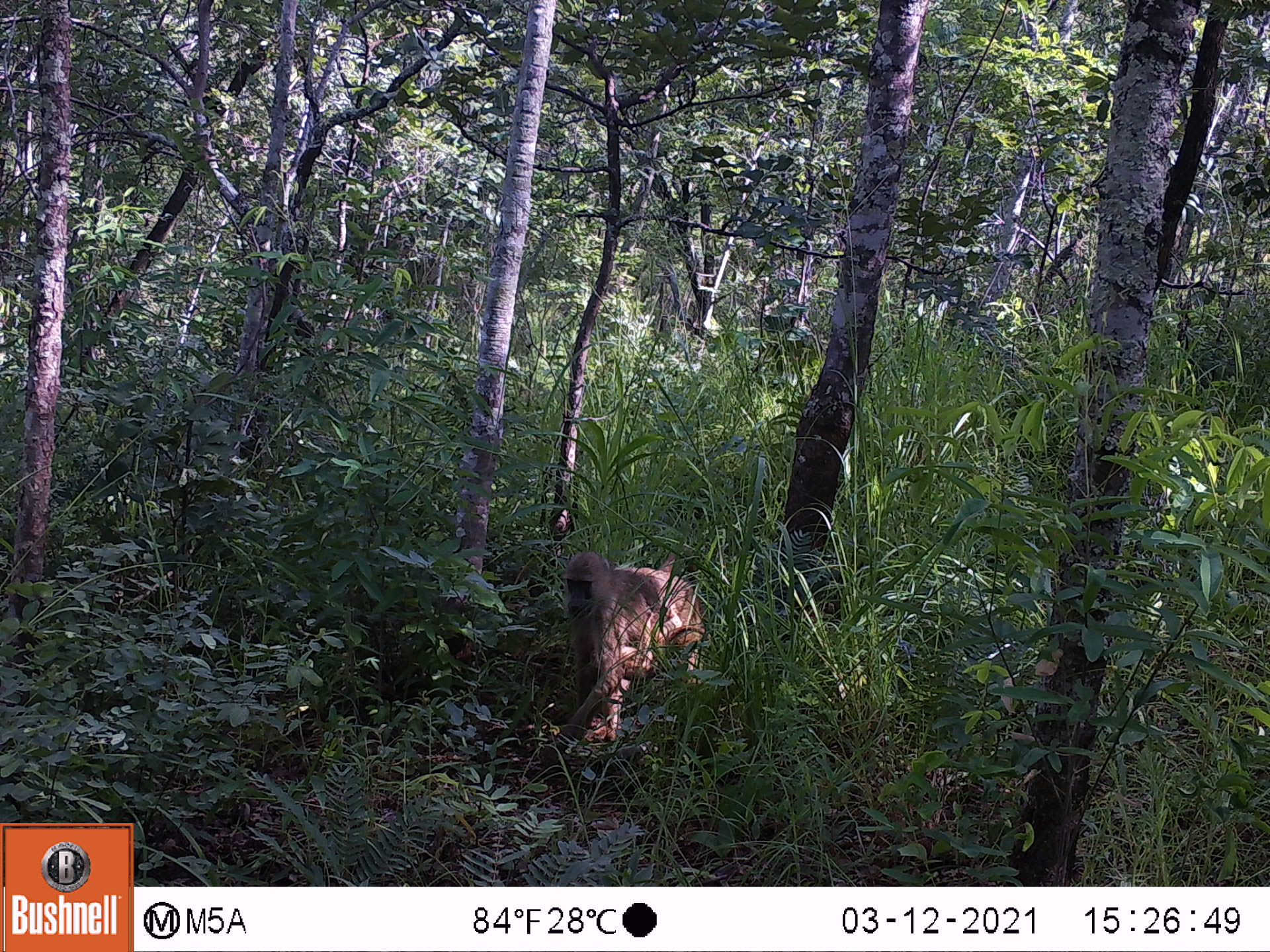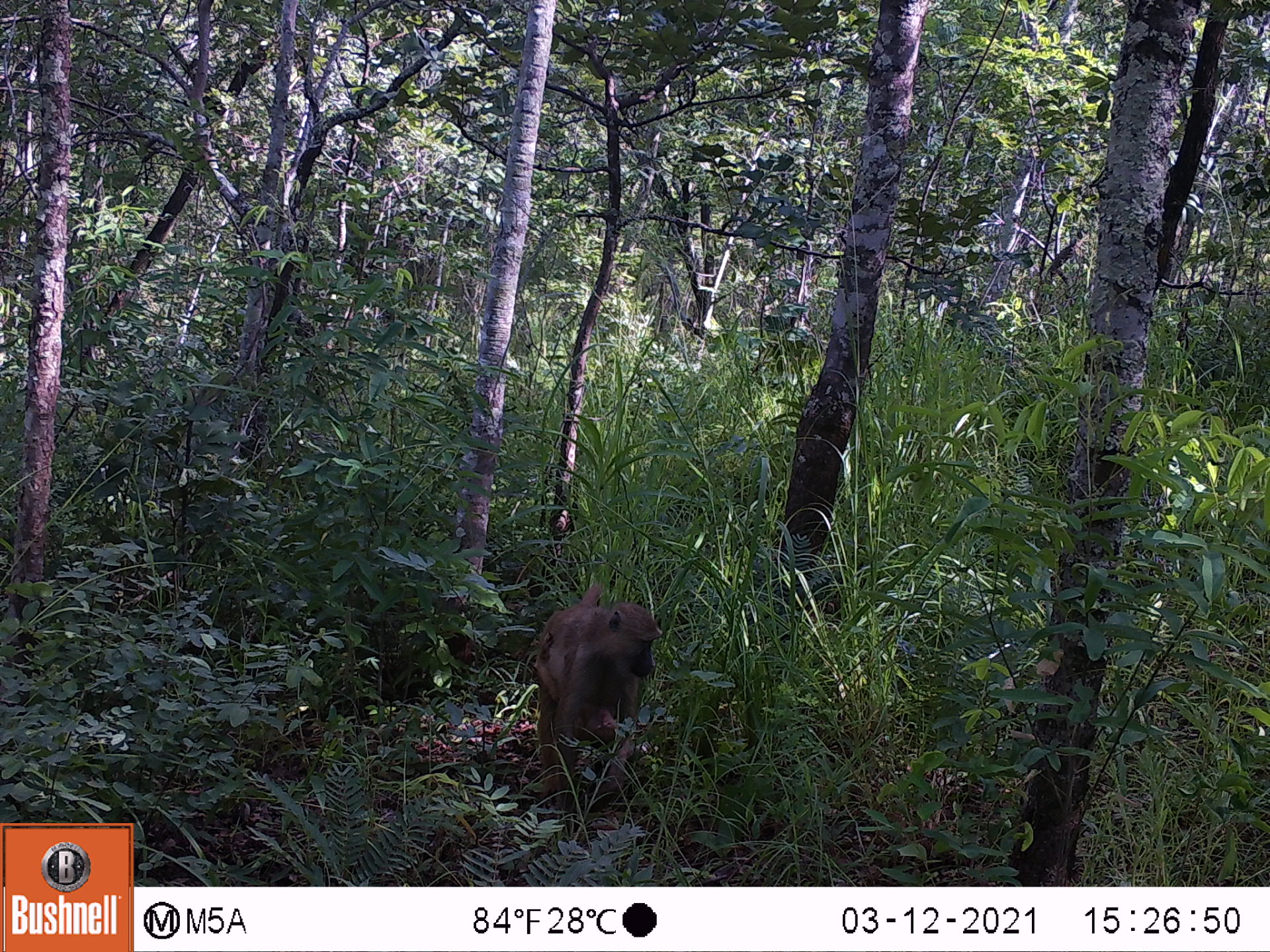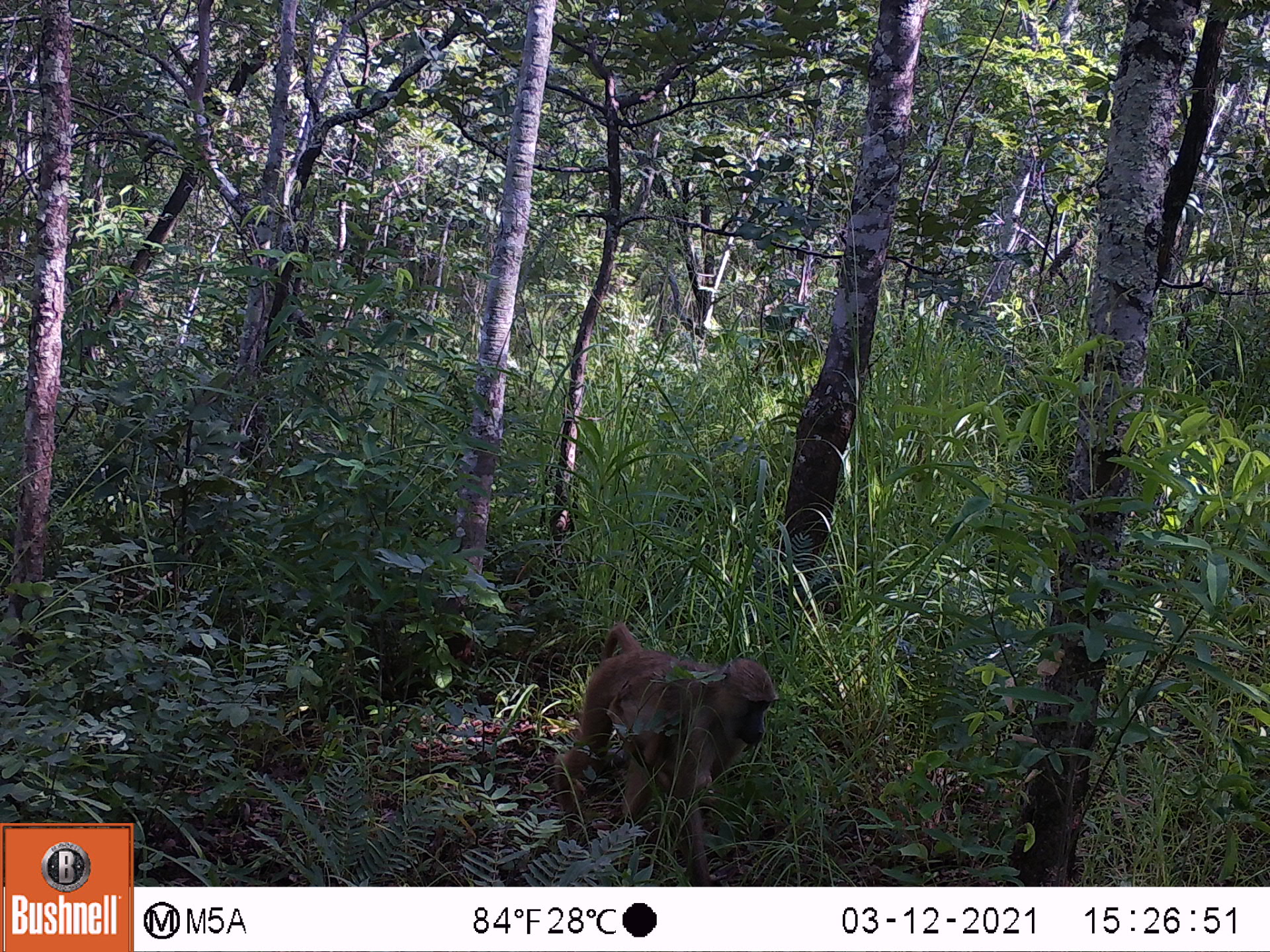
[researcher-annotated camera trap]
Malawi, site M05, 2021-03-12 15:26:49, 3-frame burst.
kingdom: Animalia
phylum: Chordata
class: Mammalia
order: Primates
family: Cercopithecidae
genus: Papio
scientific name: Papio cynocephalus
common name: yellow baboon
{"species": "yellow baboon (Papio cynocephalus)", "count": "1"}